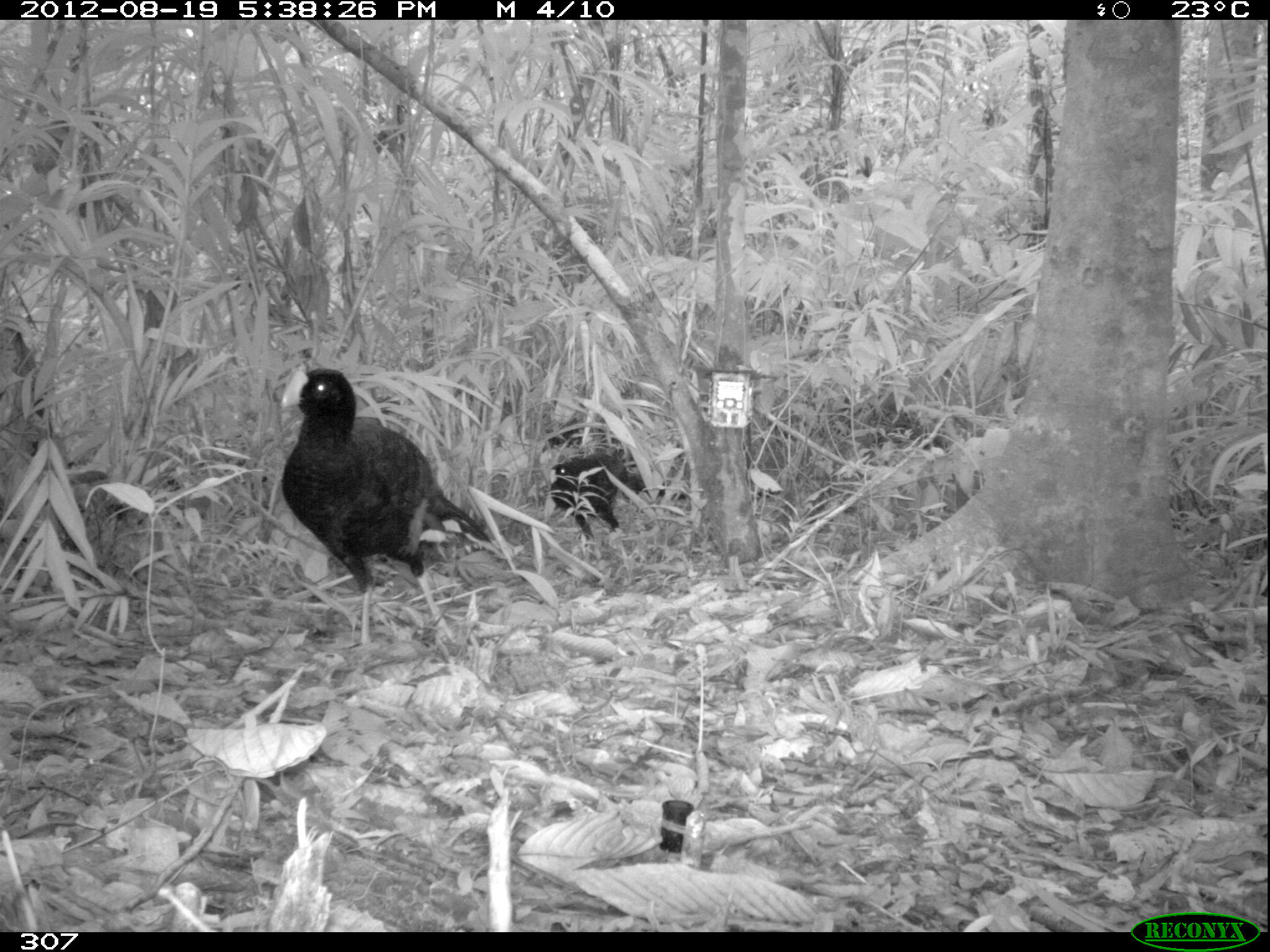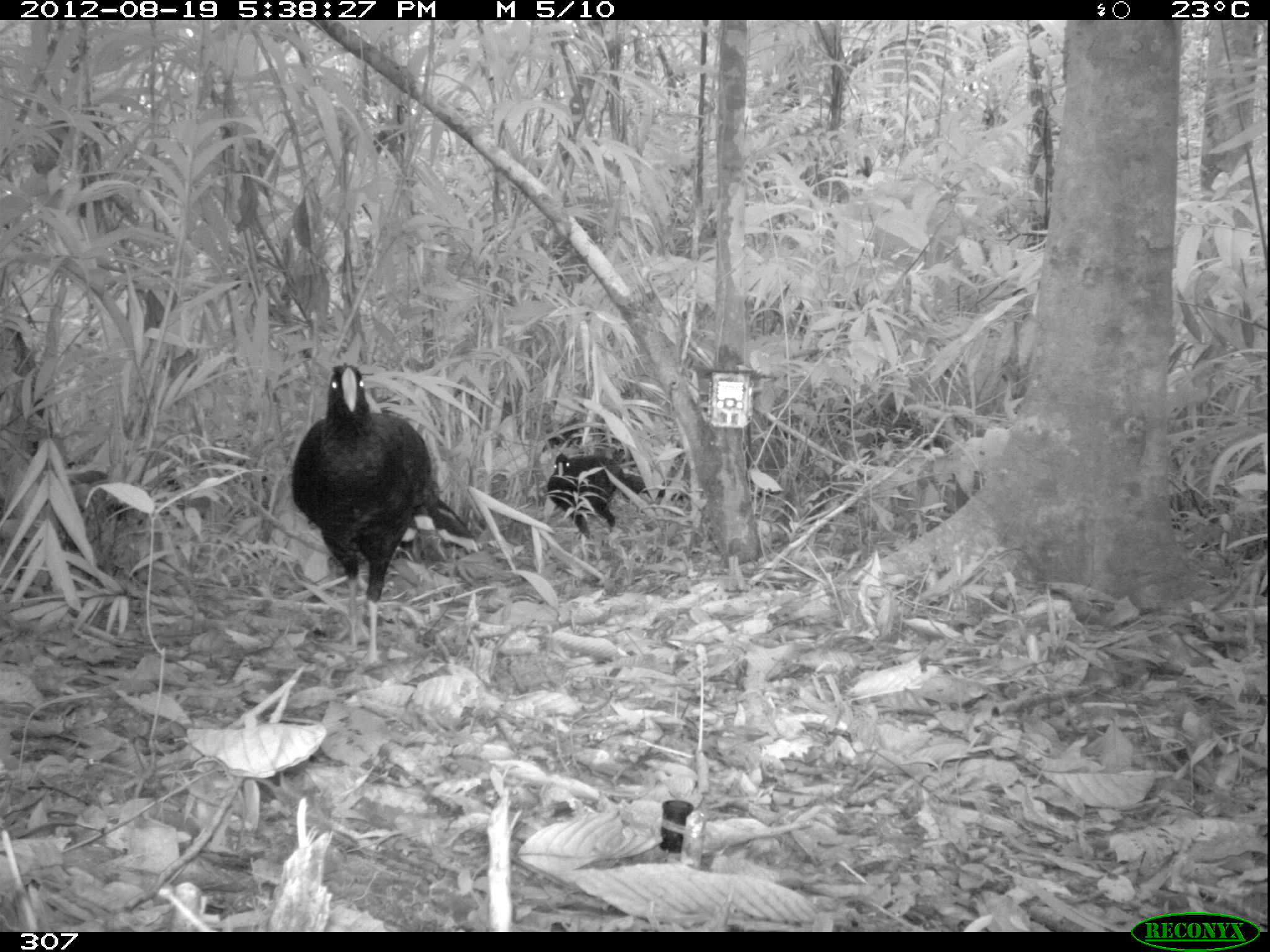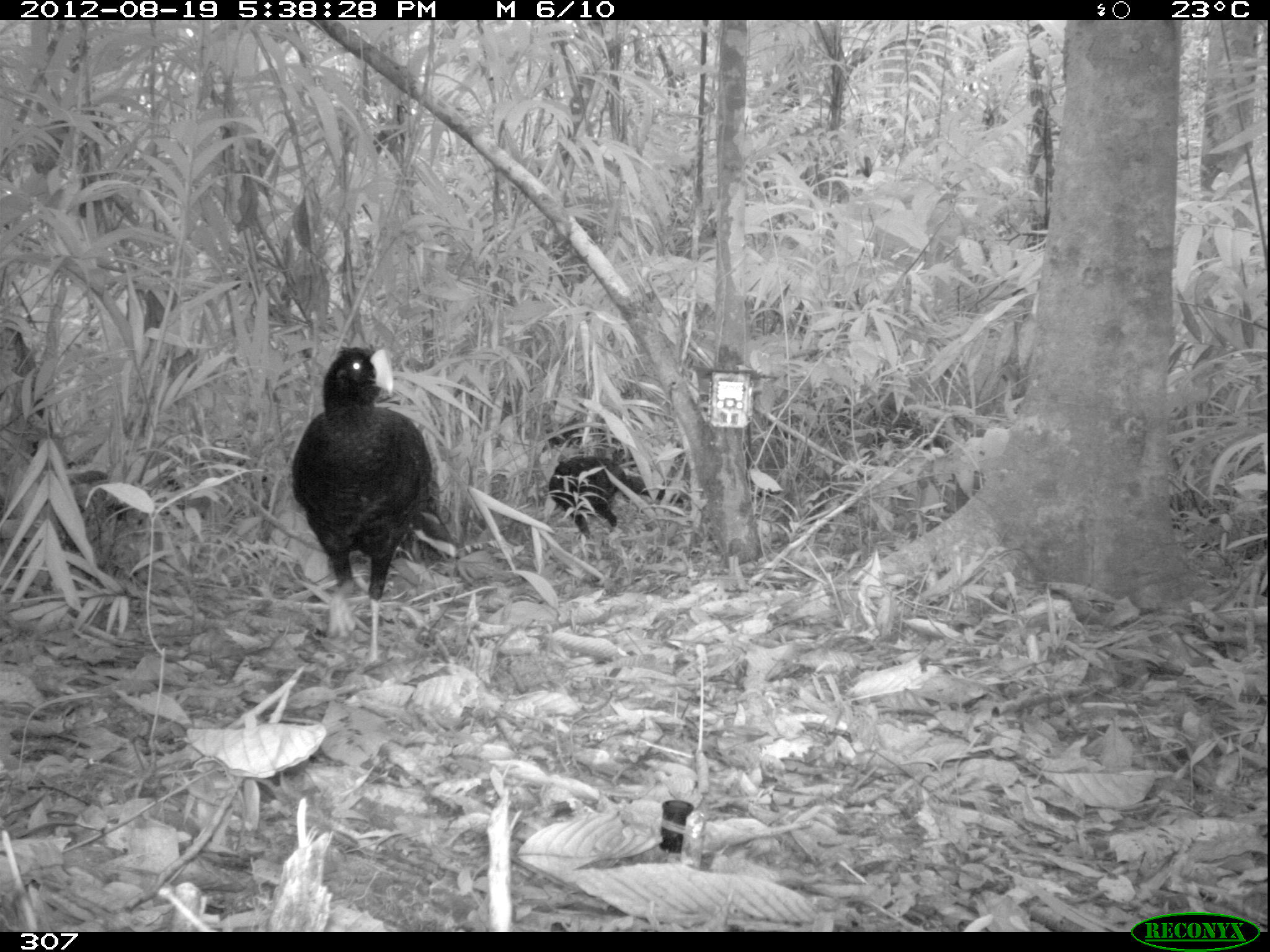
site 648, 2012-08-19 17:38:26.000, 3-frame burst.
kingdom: Animalia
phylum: Chordata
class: Aves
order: Galliformes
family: Cracidae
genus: Mitu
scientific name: Mitu tuberosum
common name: razor-billed curassow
Mitu tuberosum (razor-billed curassow).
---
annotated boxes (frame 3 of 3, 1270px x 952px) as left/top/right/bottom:
mitu tuberosum: 287/344/458/669; 546/449/686/549